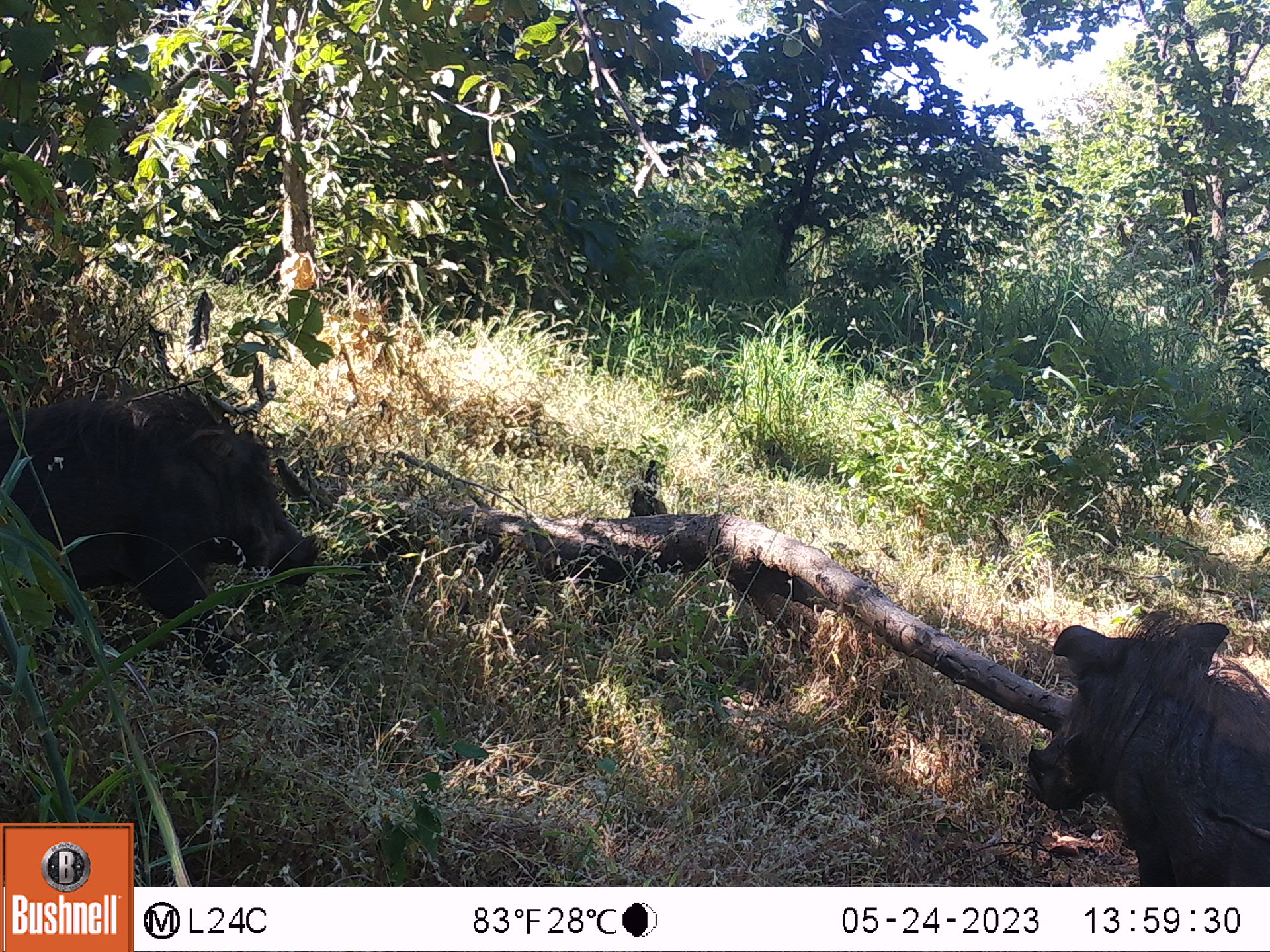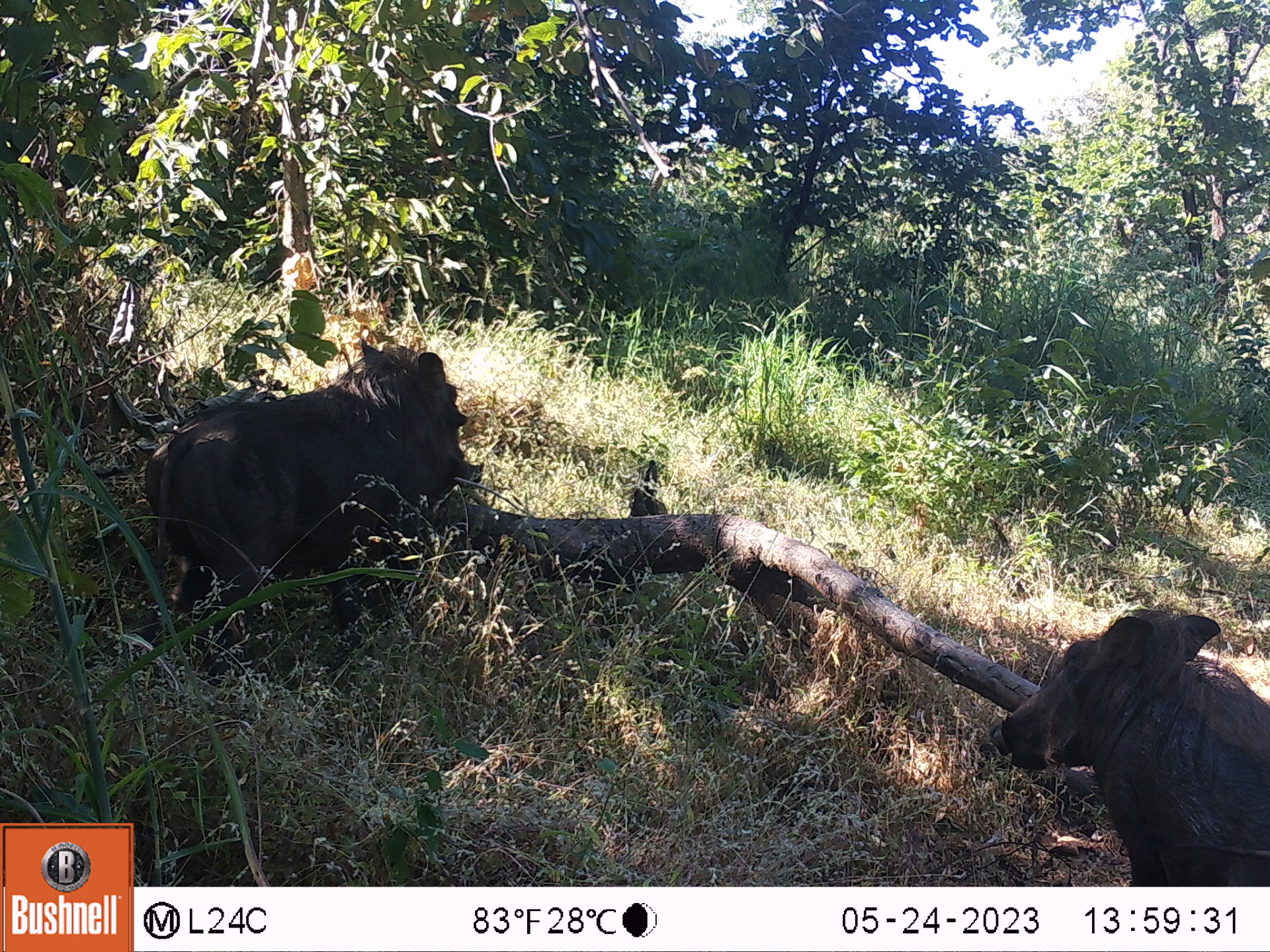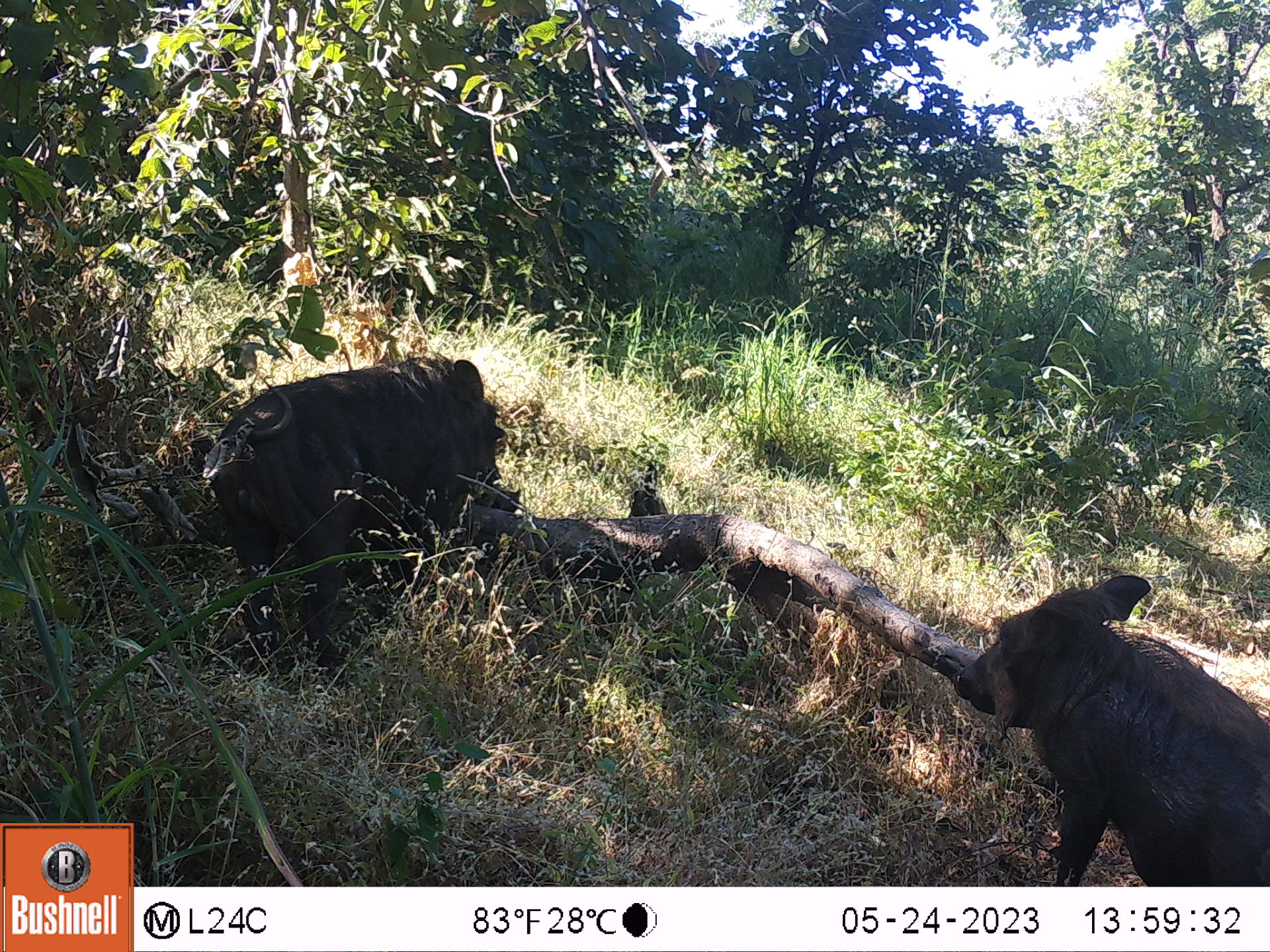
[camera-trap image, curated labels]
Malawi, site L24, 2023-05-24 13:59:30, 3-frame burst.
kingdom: Animalia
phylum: Chordata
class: Mammalia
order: Artiodactyla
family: Suidae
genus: Phacochoerus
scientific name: Phacochoerus africanus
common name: common warthog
Common warthog (Phacochoerus africanus), count 2.